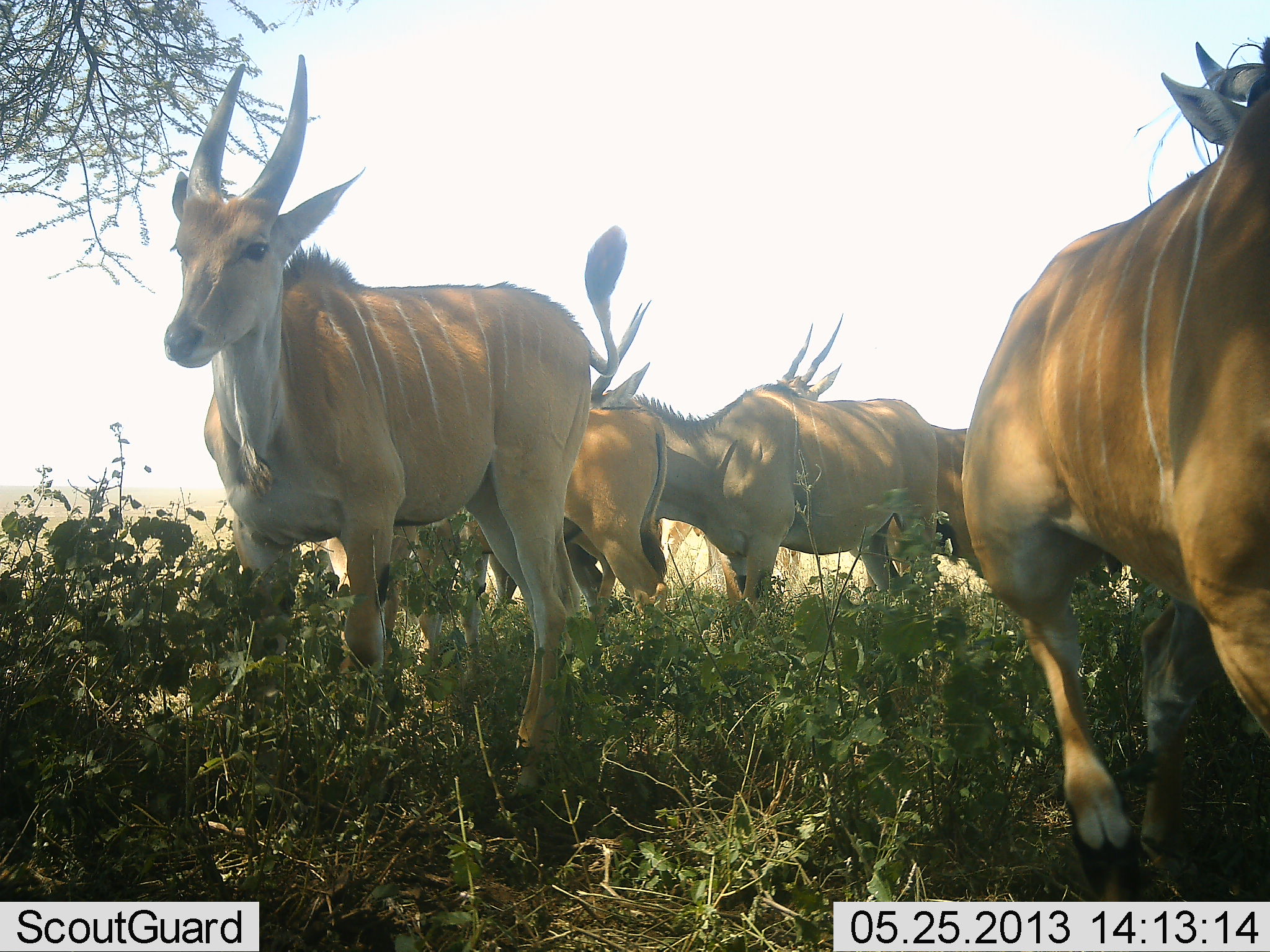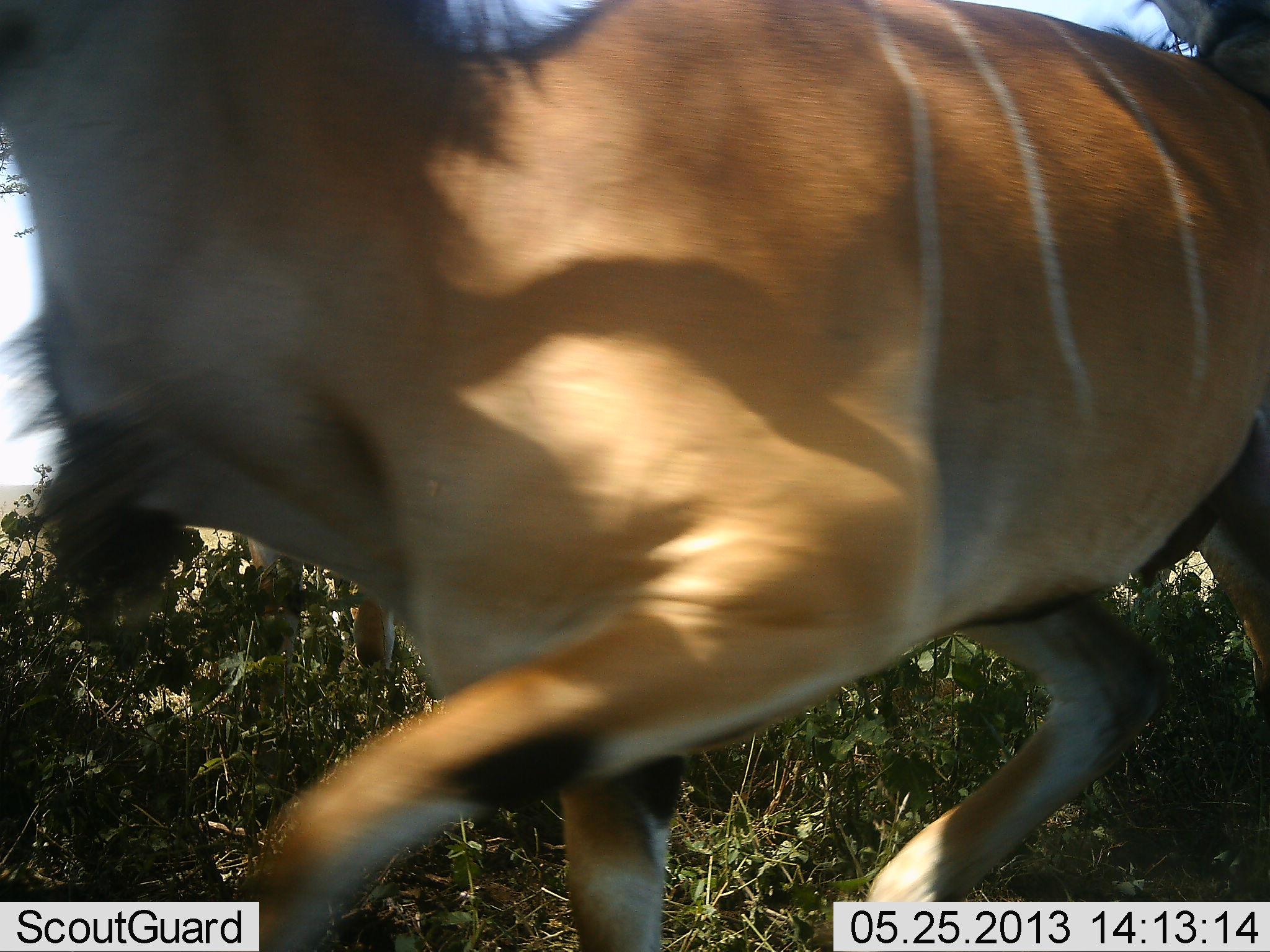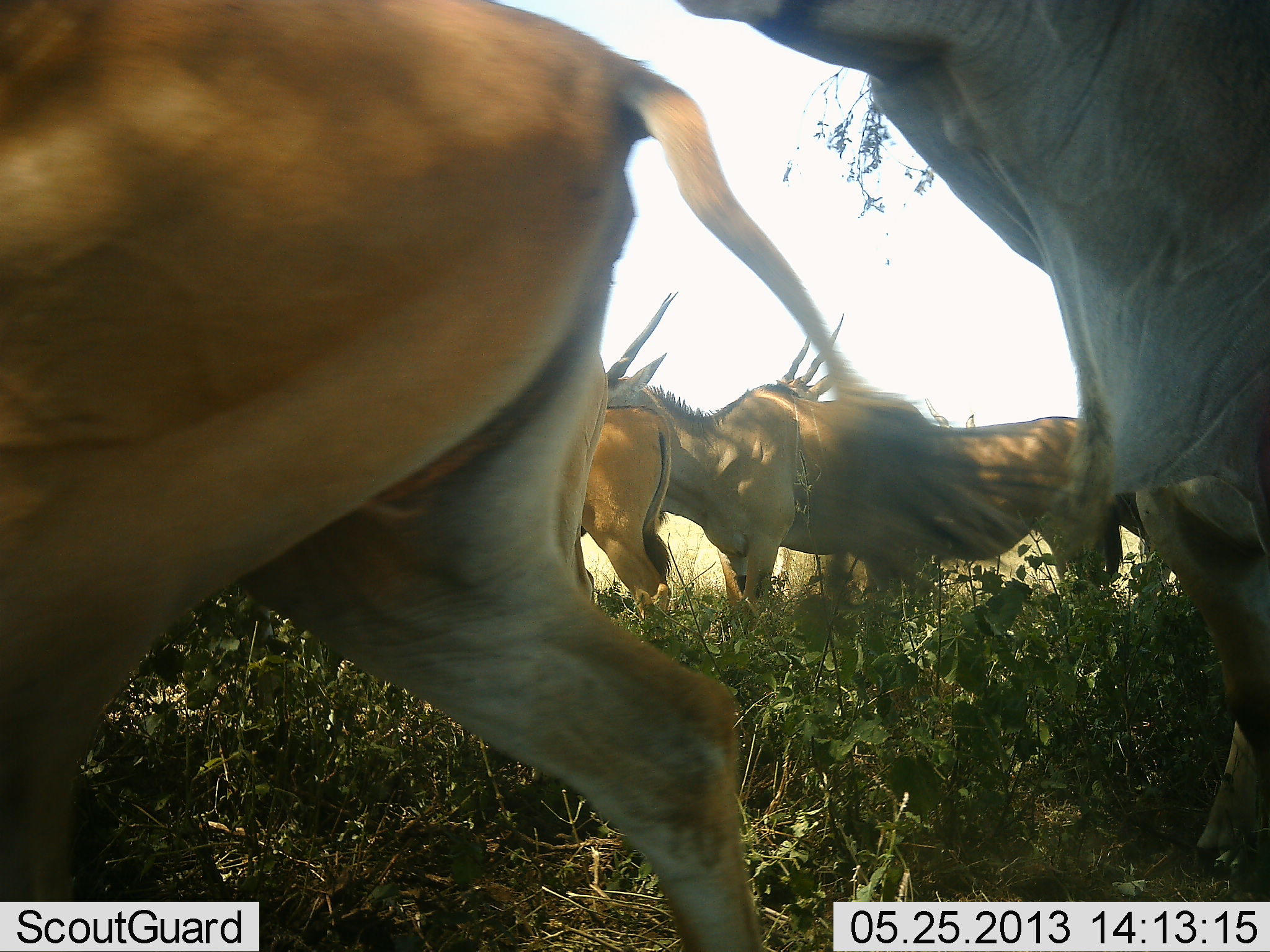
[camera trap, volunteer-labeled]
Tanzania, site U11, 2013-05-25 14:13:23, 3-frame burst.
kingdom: Animalia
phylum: Chordata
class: Mammalia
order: Artiodactyla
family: Bovidae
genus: Tragelaphus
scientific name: Tragelaphus oryx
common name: eland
Eland (Tragelaphus oryx), count 5. Behavior (volunteer vote fractions): standing 63%, resting 0%, moving 100%, interacting 0%. Young present (vote fraction): 0%. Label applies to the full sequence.